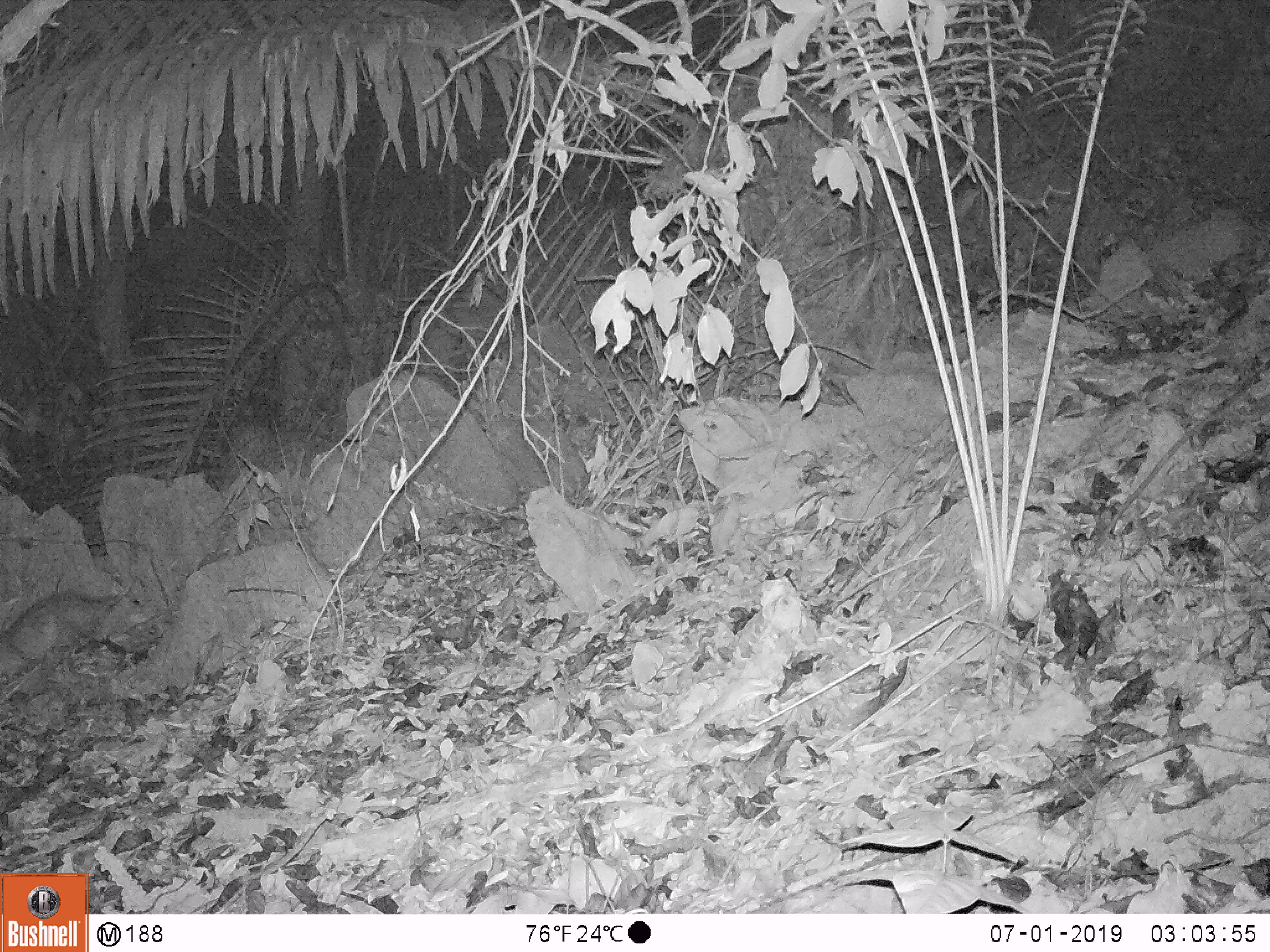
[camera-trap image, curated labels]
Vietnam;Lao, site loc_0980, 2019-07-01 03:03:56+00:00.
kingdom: Animalia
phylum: Chordata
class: Mammalia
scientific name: Mammalia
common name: mammal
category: unidentified mammal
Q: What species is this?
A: Unidentified mammal (mammal) (Mammalia).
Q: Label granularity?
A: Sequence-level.